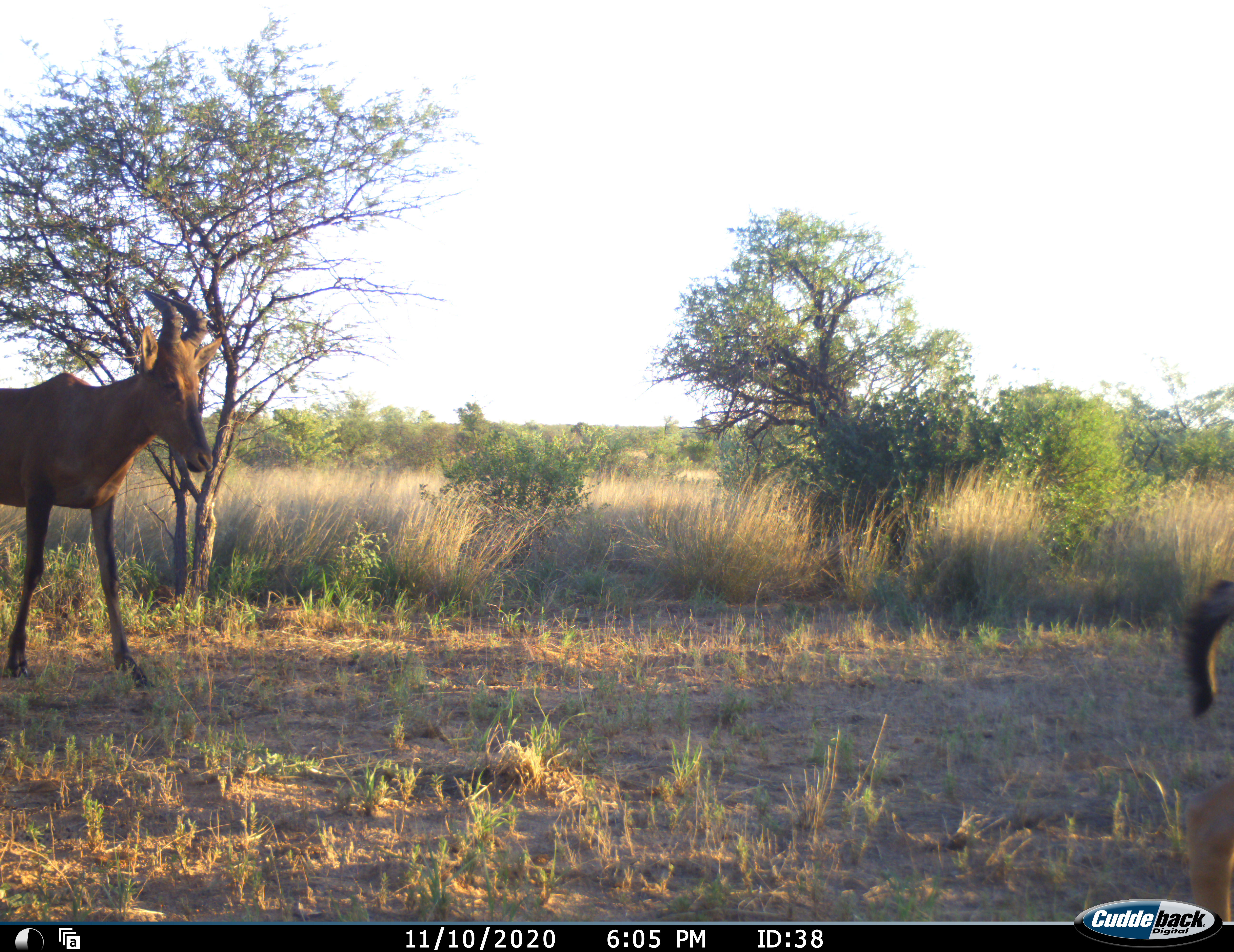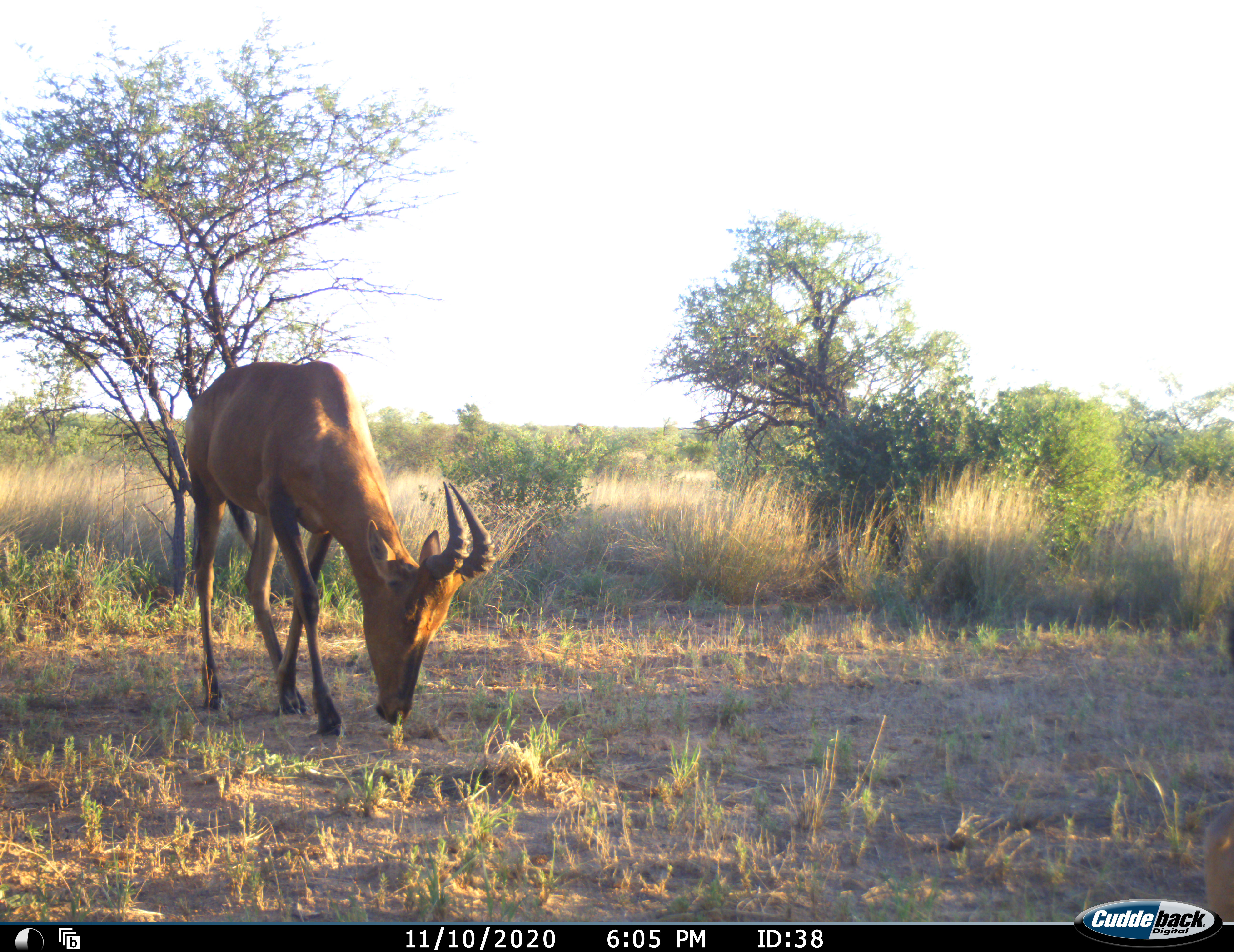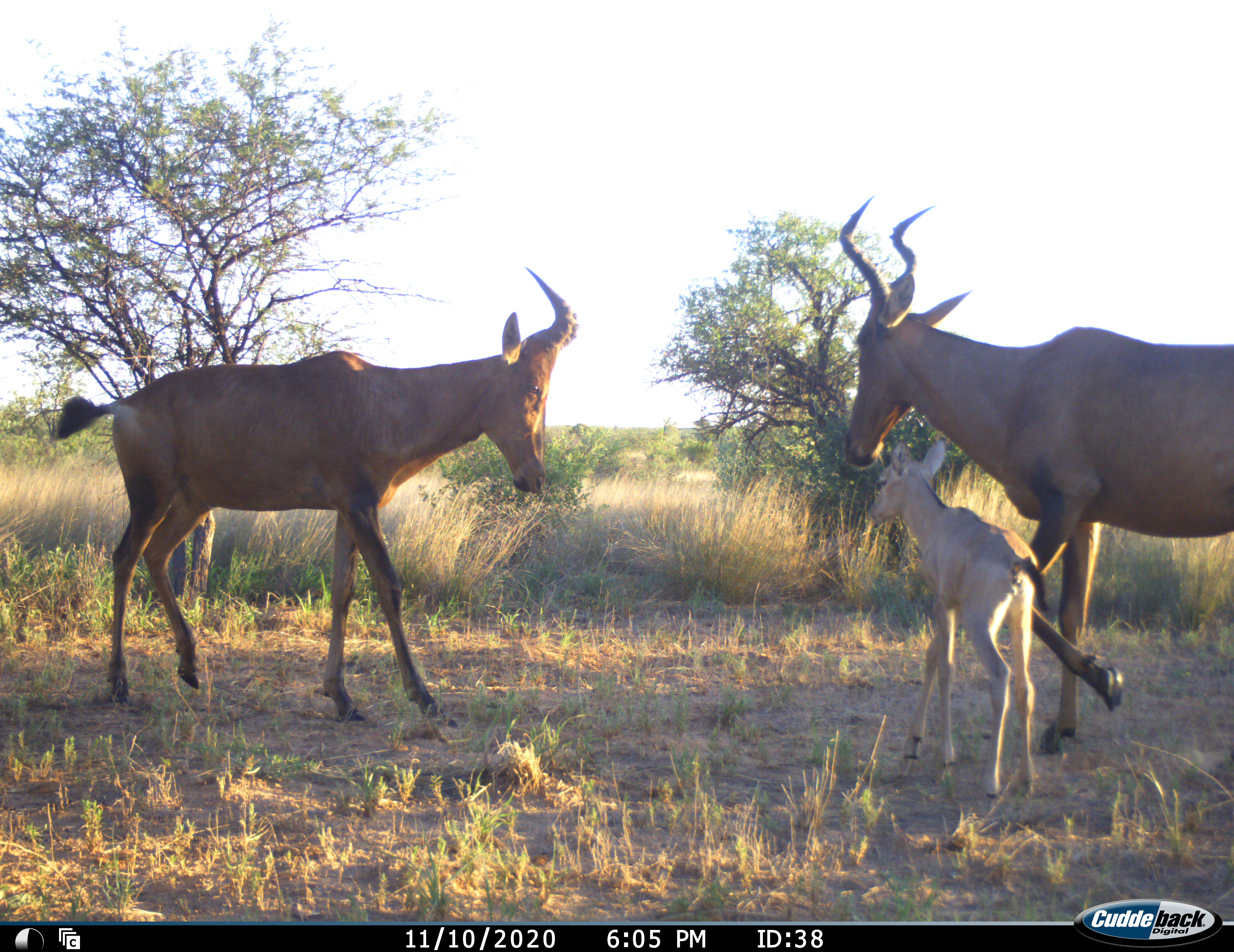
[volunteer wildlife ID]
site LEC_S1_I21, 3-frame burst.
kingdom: Animalia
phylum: Chordata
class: Mammalia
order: Artiodactyla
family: Bovidae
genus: Alcelaphus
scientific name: Alcelaphus buselaphus caama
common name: red hartebeest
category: hartebeestred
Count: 3.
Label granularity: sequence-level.